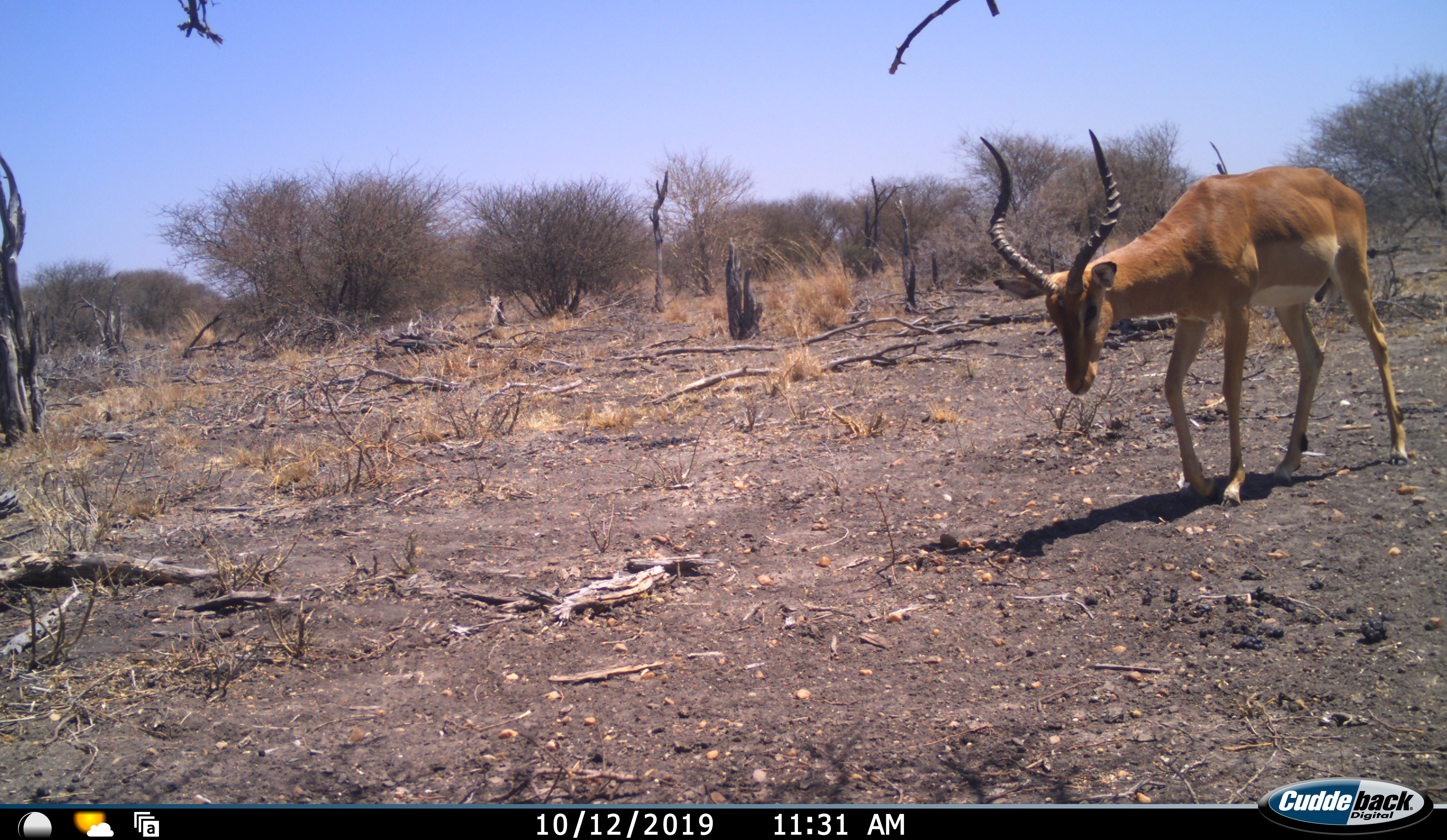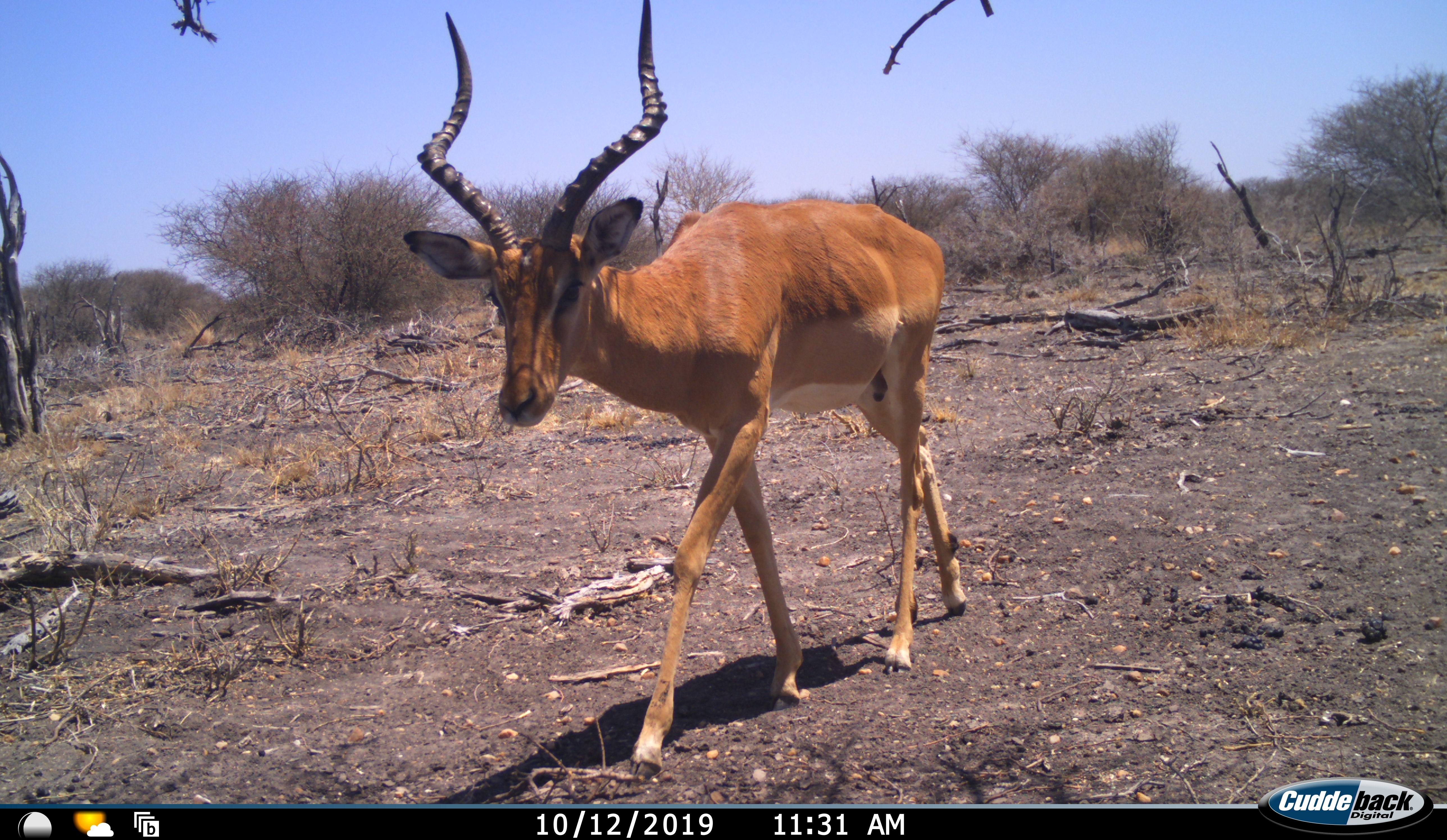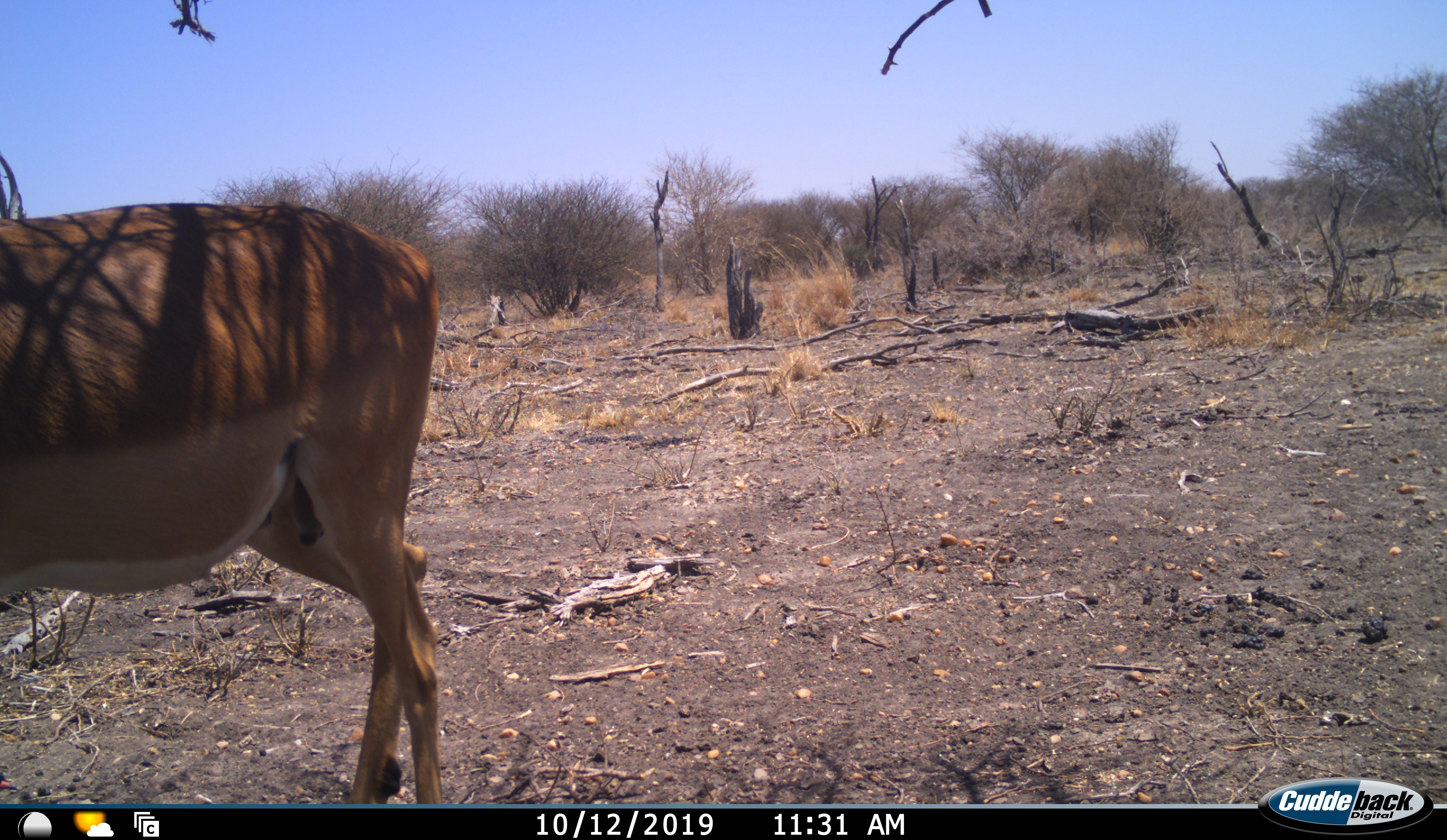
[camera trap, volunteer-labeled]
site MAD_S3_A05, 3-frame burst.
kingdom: Animalia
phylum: Chordata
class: Mammalia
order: Artiodactyla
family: Bovidae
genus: Aepyceros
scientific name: Aepyceros melampus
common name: impala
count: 1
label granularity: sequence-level